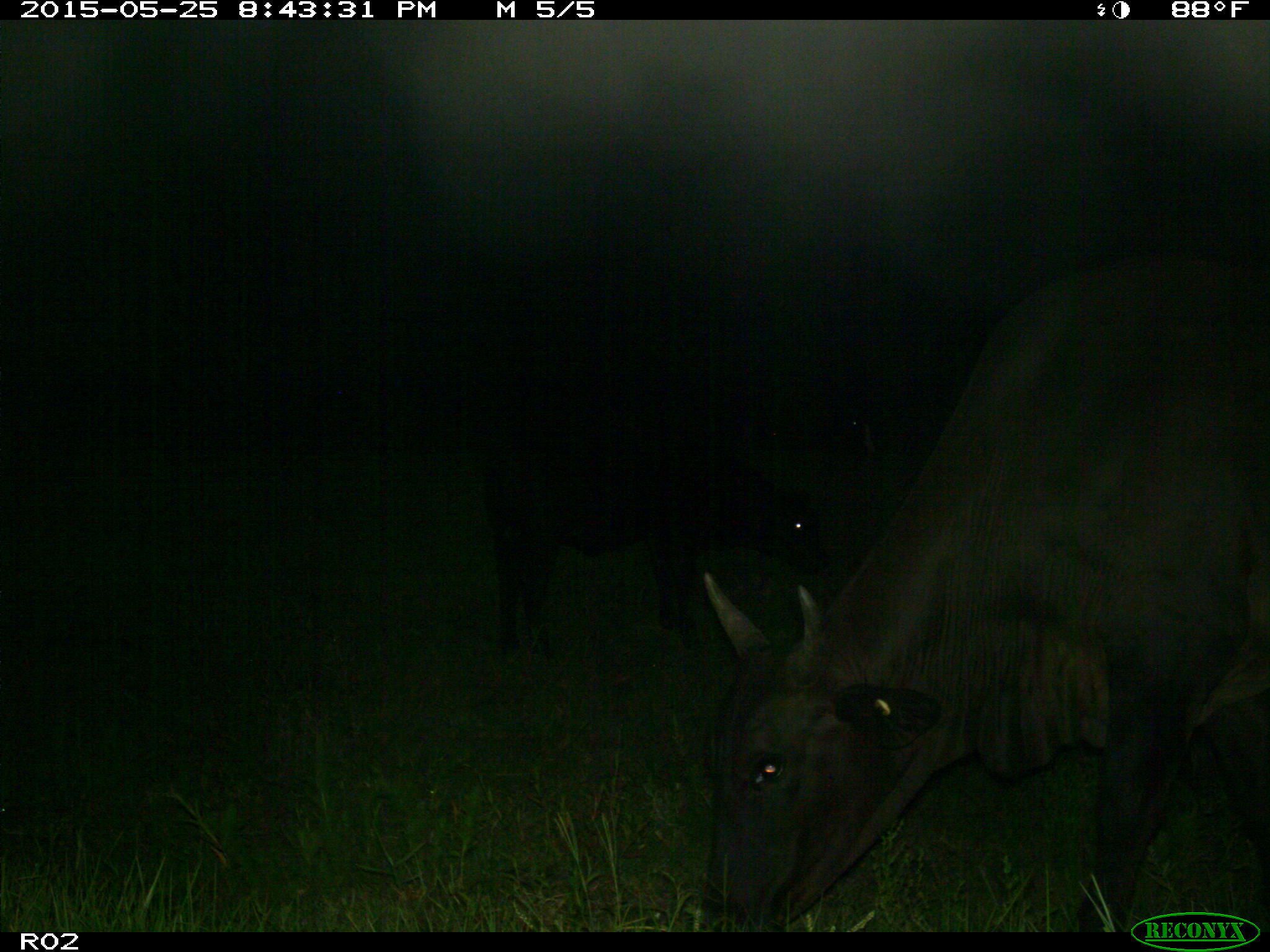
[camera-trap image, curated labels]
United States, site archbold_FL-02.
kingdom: Animalia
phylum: Chordata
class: Mammalia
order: Artiodactyla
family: Bovidae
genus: Bos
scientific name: Bos taurus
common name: domestic cow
Bos taurus (domestic cow).